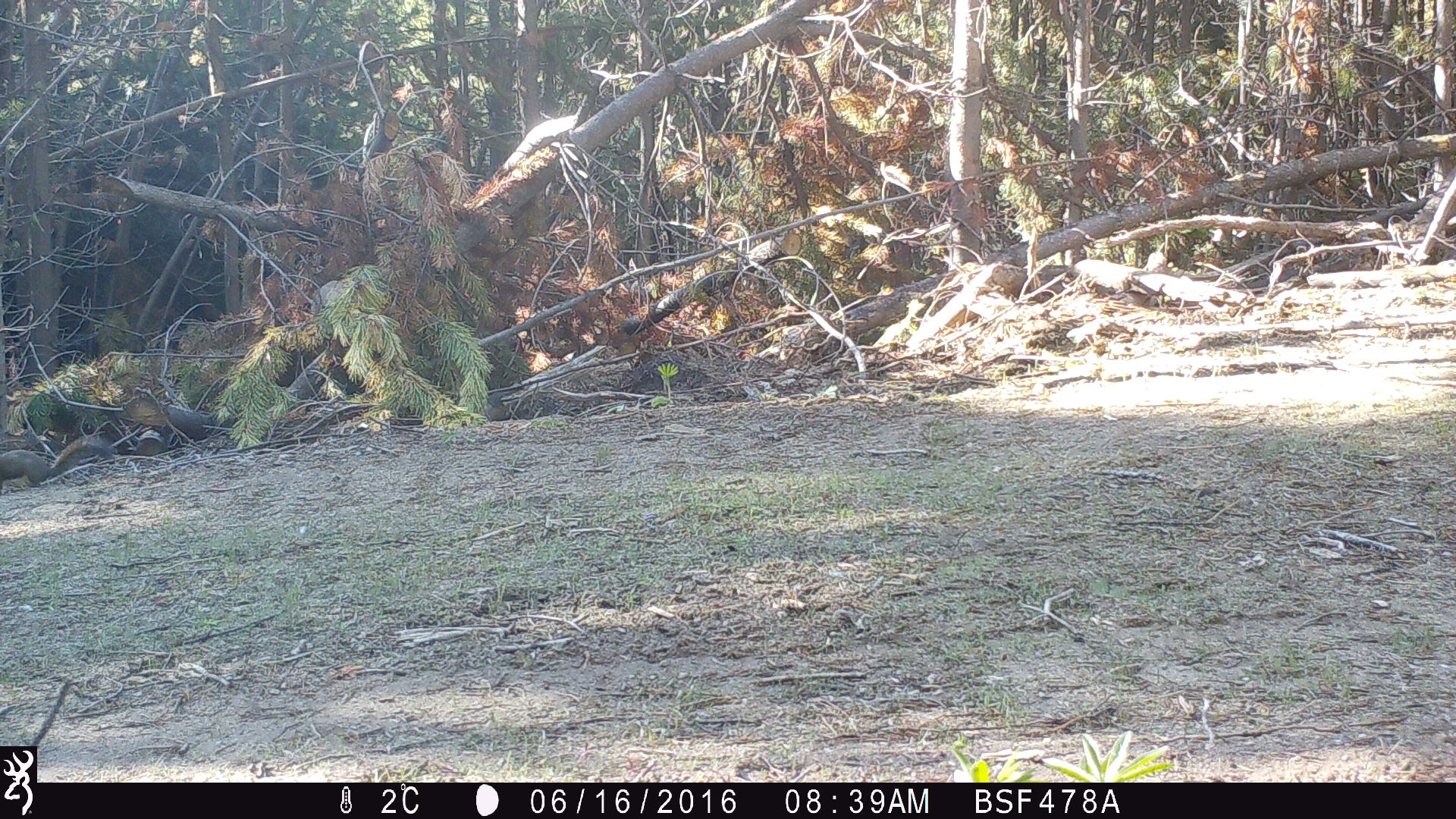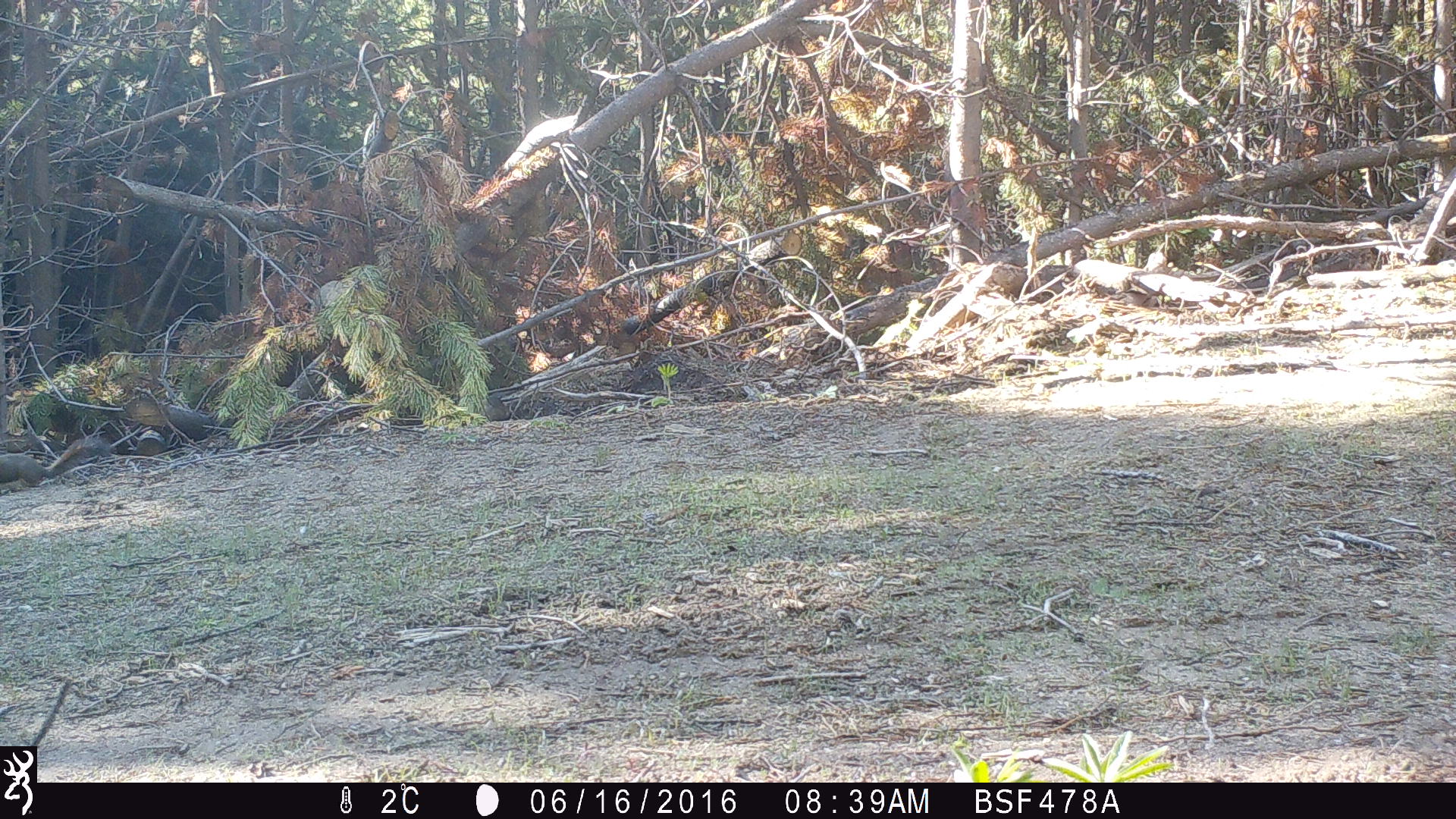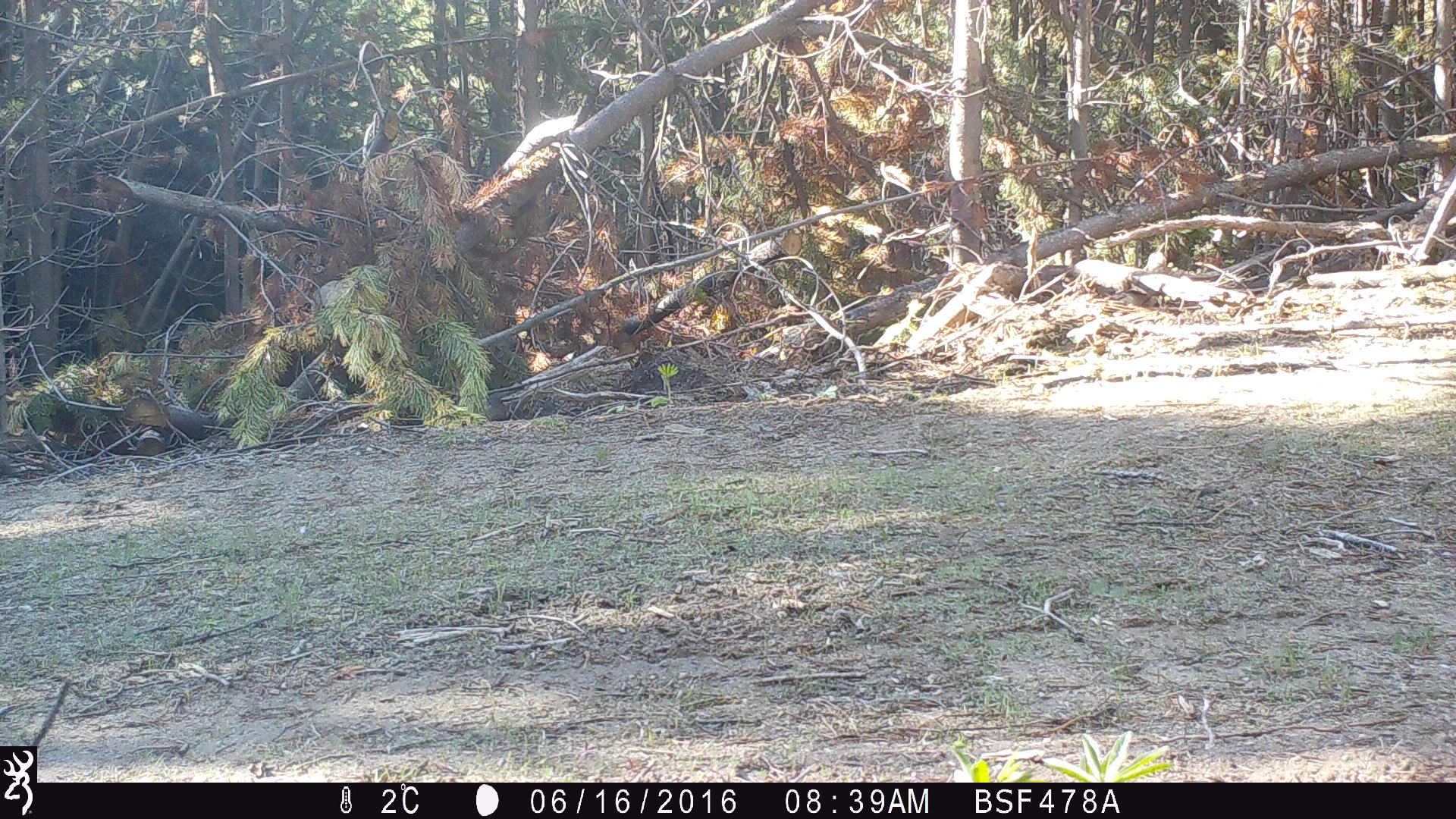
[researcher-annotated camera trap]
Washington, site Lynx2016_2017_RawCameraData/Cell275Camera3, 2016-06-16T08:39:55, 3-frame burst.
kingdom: Animalia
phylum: Chordata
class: Mammalia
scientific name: Mammalia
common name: small mammal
Small mammal (Mammalia). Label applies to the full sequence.